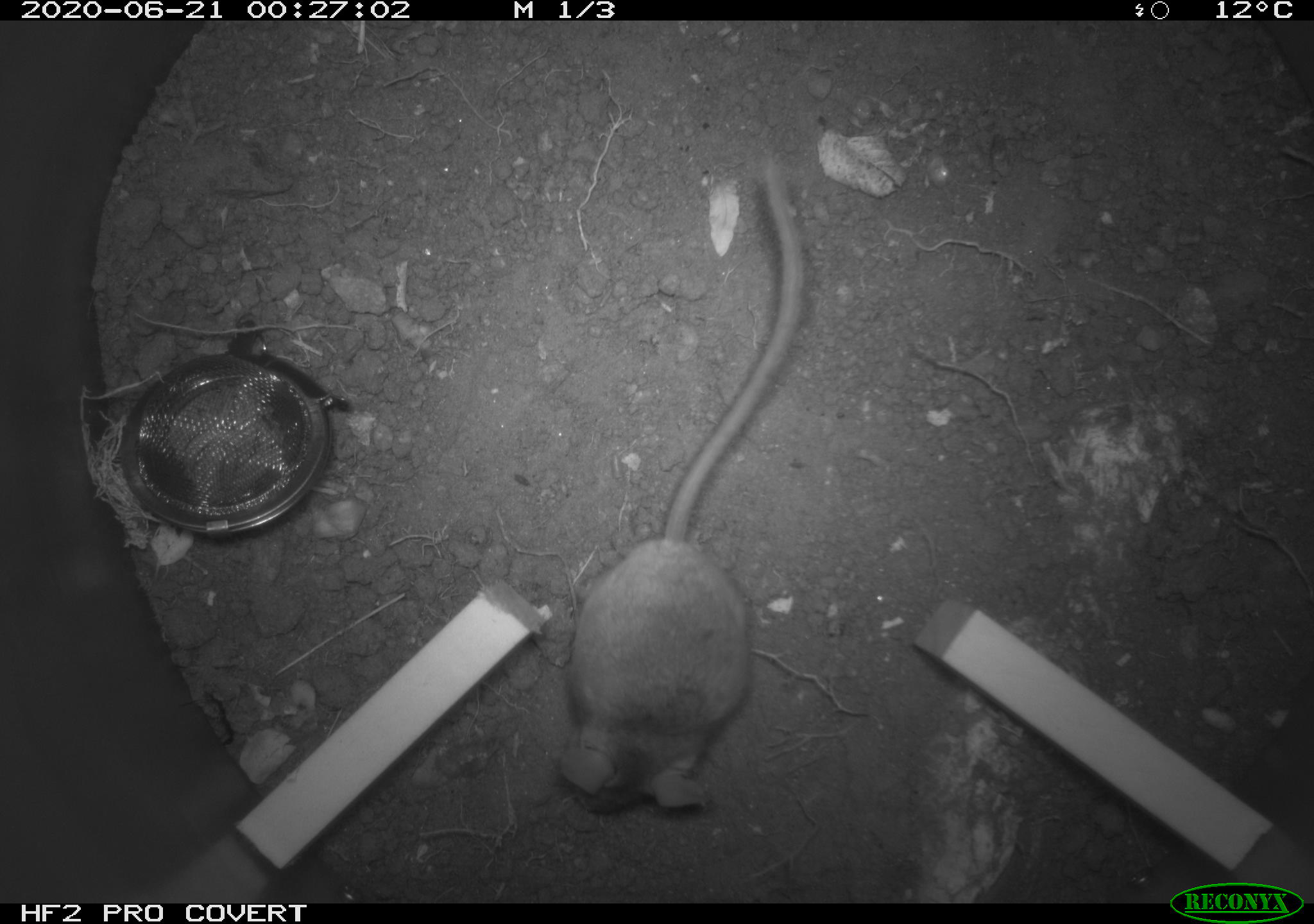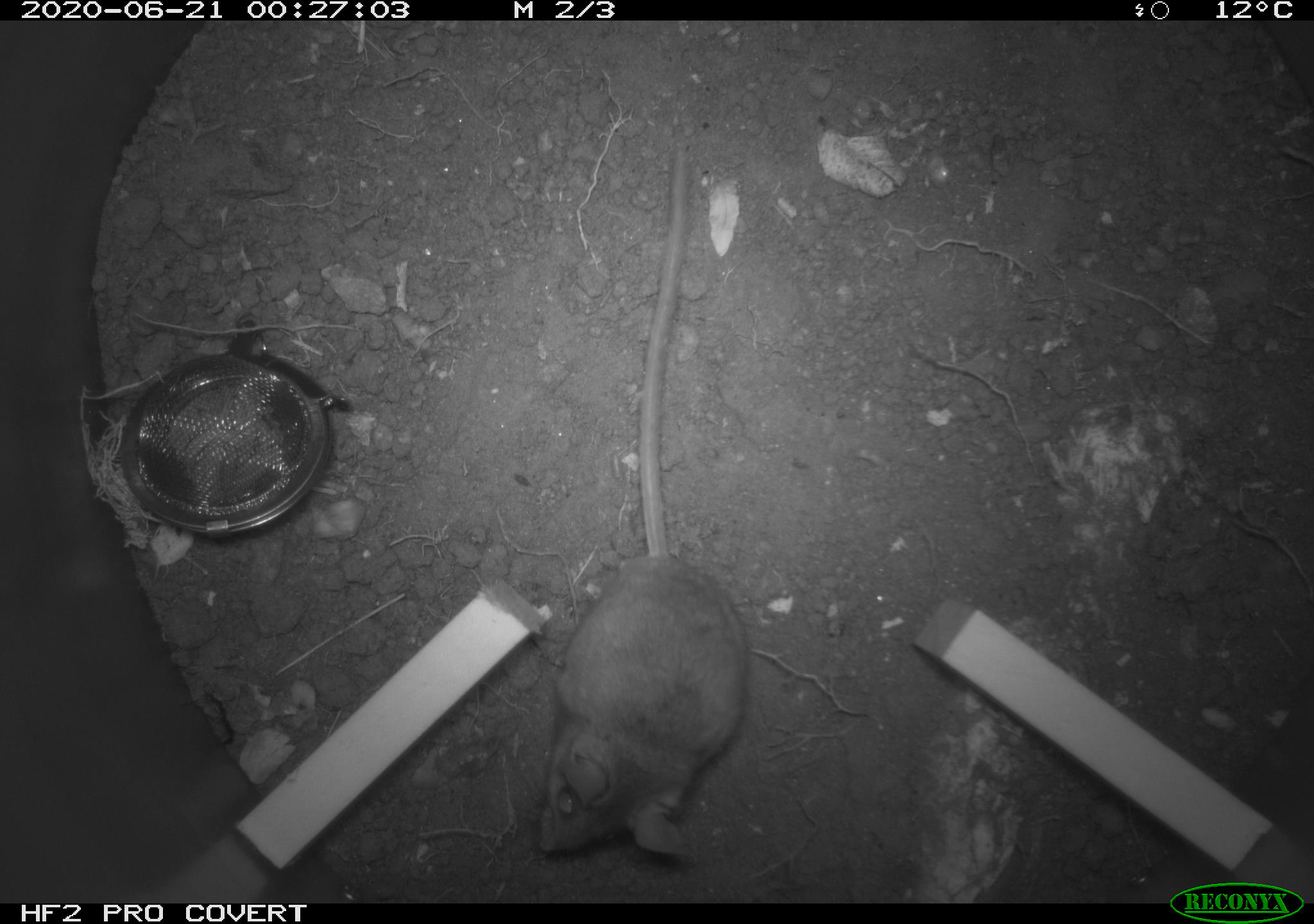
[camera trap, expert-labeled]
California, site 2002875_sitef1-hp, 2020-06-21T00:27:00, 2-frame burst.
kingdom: Animalia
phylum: Chordata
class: Mammalia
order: Rodentia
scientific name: Rodentia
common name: mouse species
Mouse species (Rodentia).